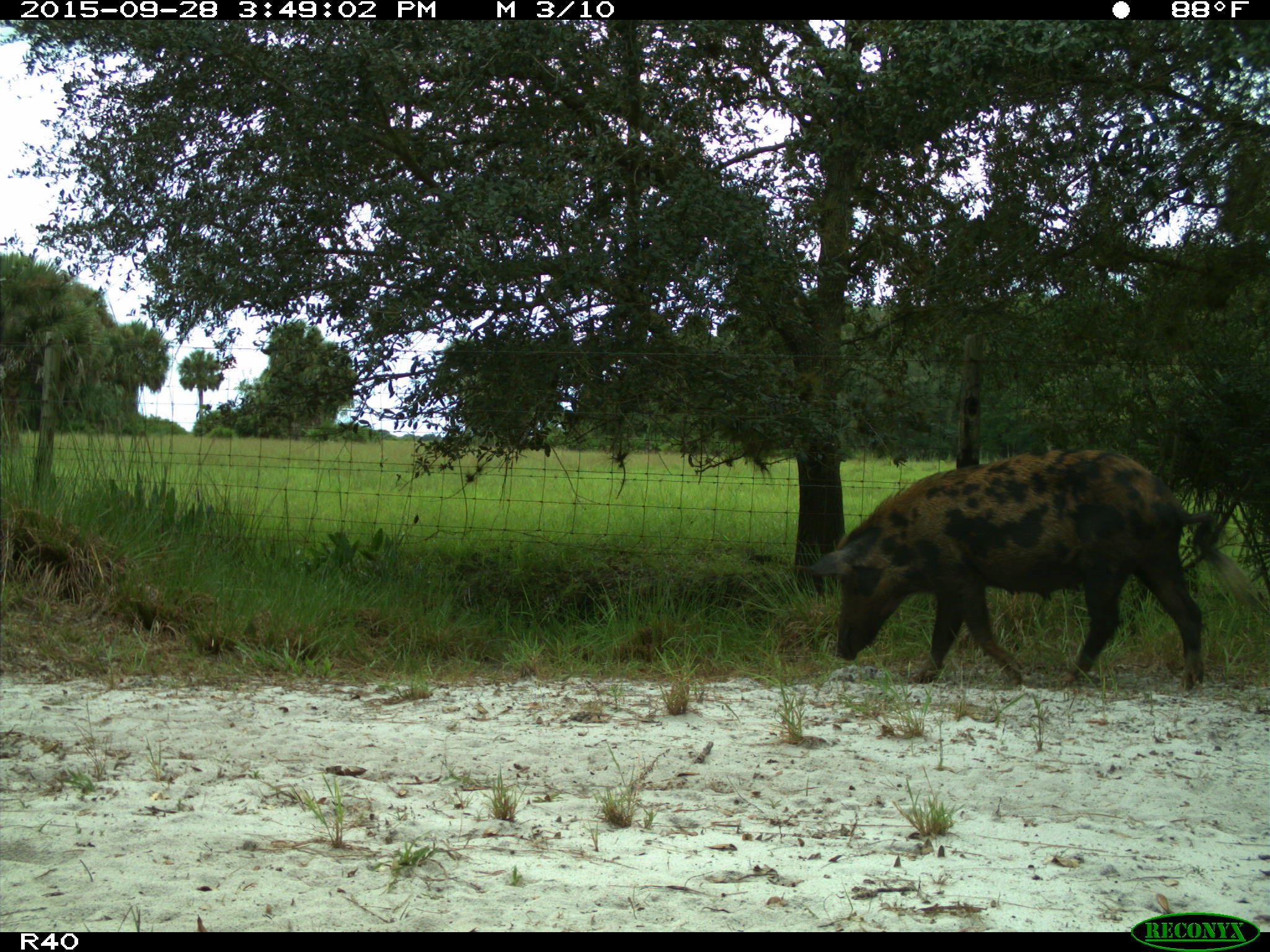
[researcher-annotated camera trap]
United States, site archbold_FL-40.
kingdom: Animalia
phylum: Chordata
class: Mammalia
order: Artiodactyla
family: Suidae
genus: Sus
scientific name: Sus scrofa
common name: wild boar